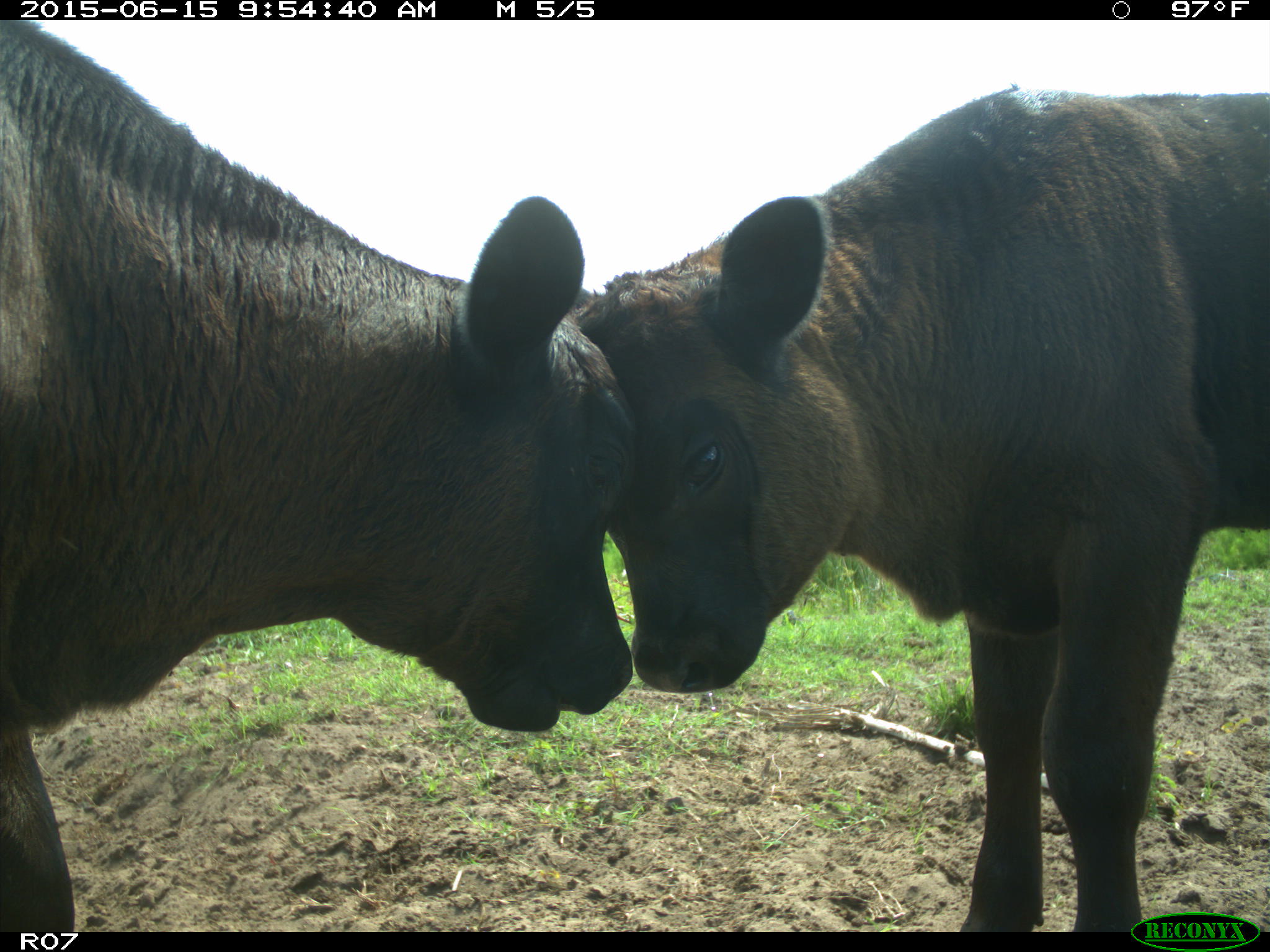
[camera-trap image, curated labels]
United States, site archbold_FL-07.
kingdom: Animalia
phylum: Chordata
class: Mammalia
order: Artiodactyla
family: Bovidae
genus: Bos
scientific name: Bos taurus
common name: domestic cow